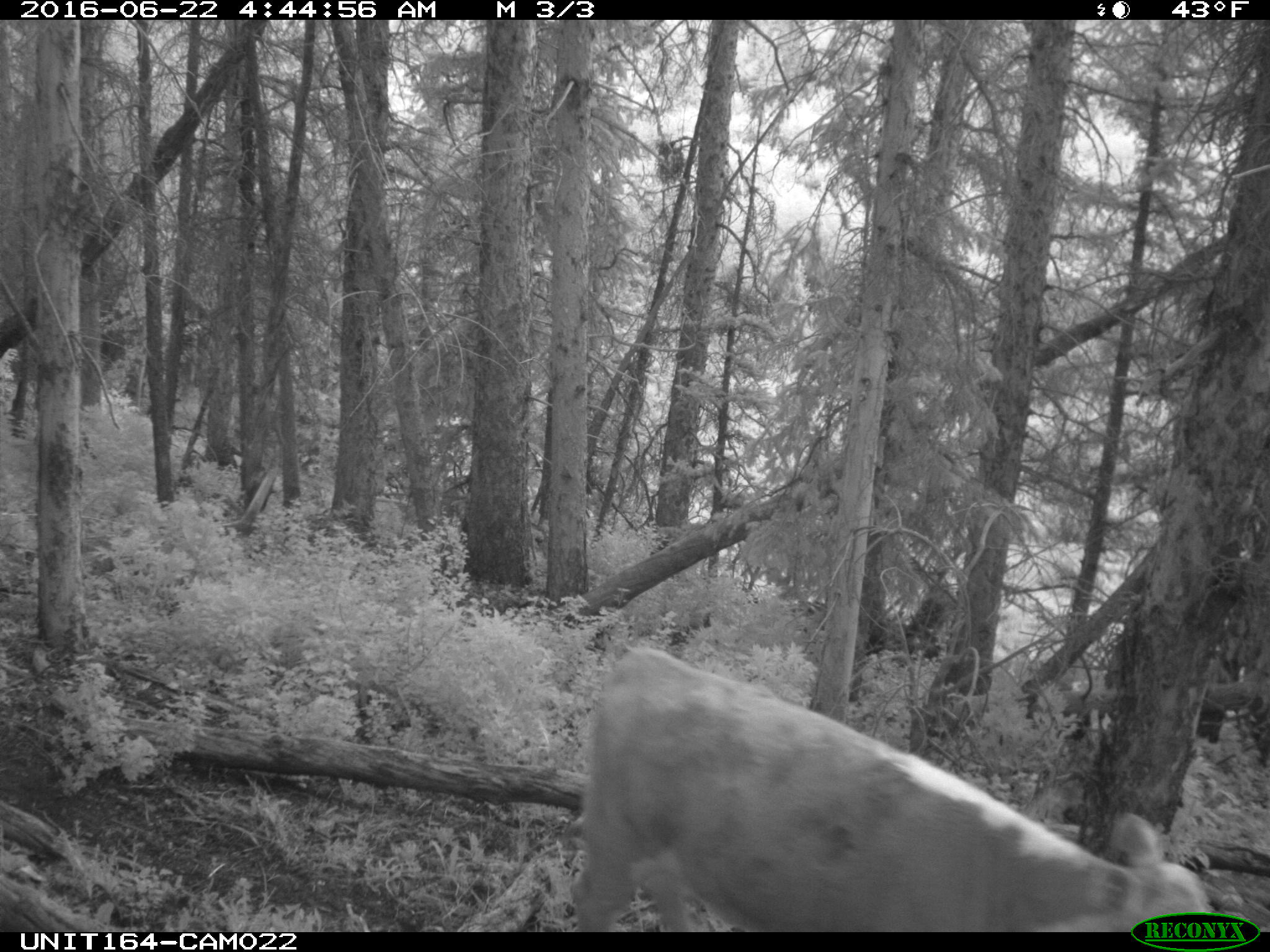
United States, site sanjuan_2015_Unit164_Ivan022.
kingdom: Animalia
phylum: Chordata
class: Mammalia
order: Artiodactyla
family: Bovidae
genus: Bos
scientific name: Bos taurus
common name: domestic cow